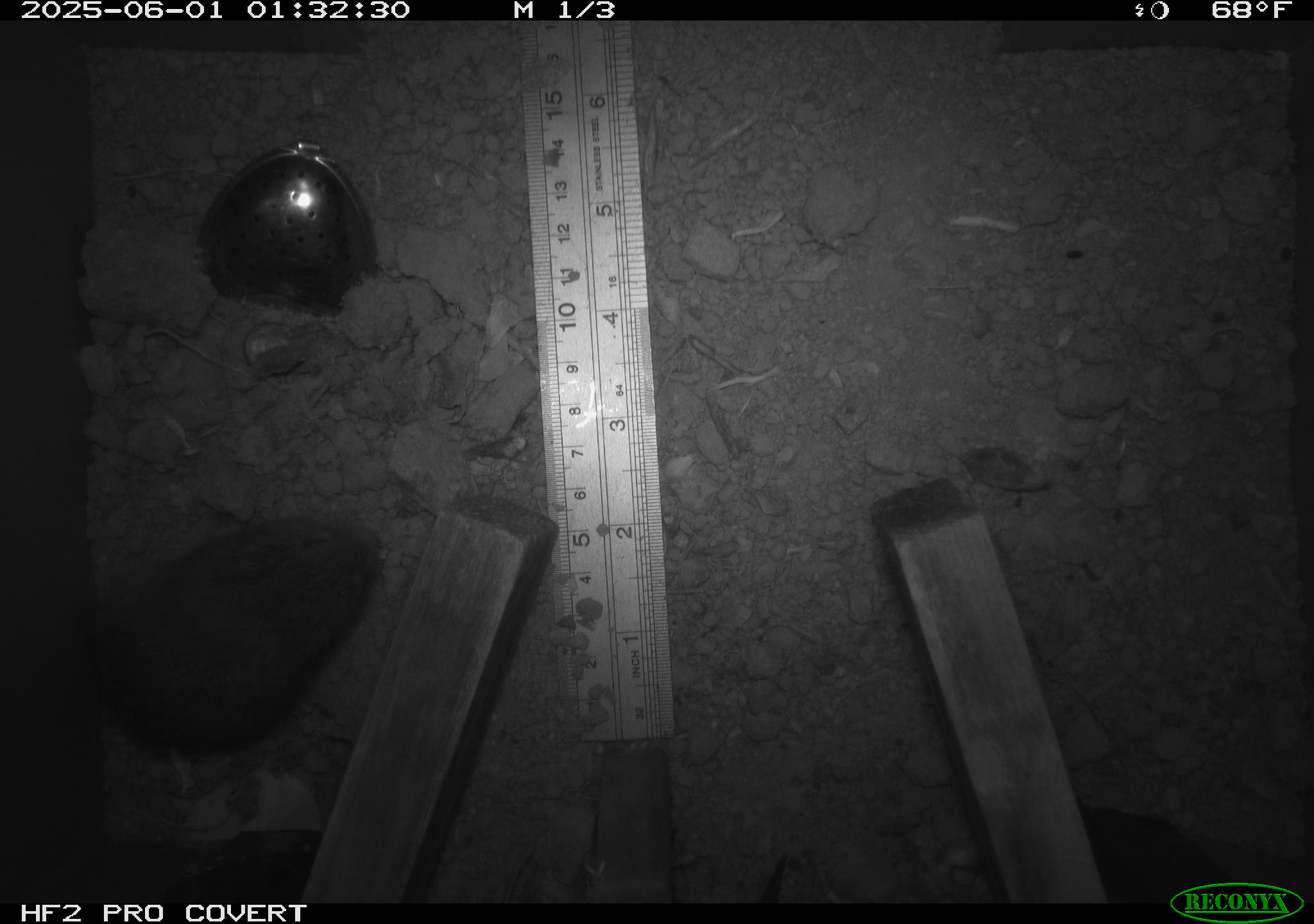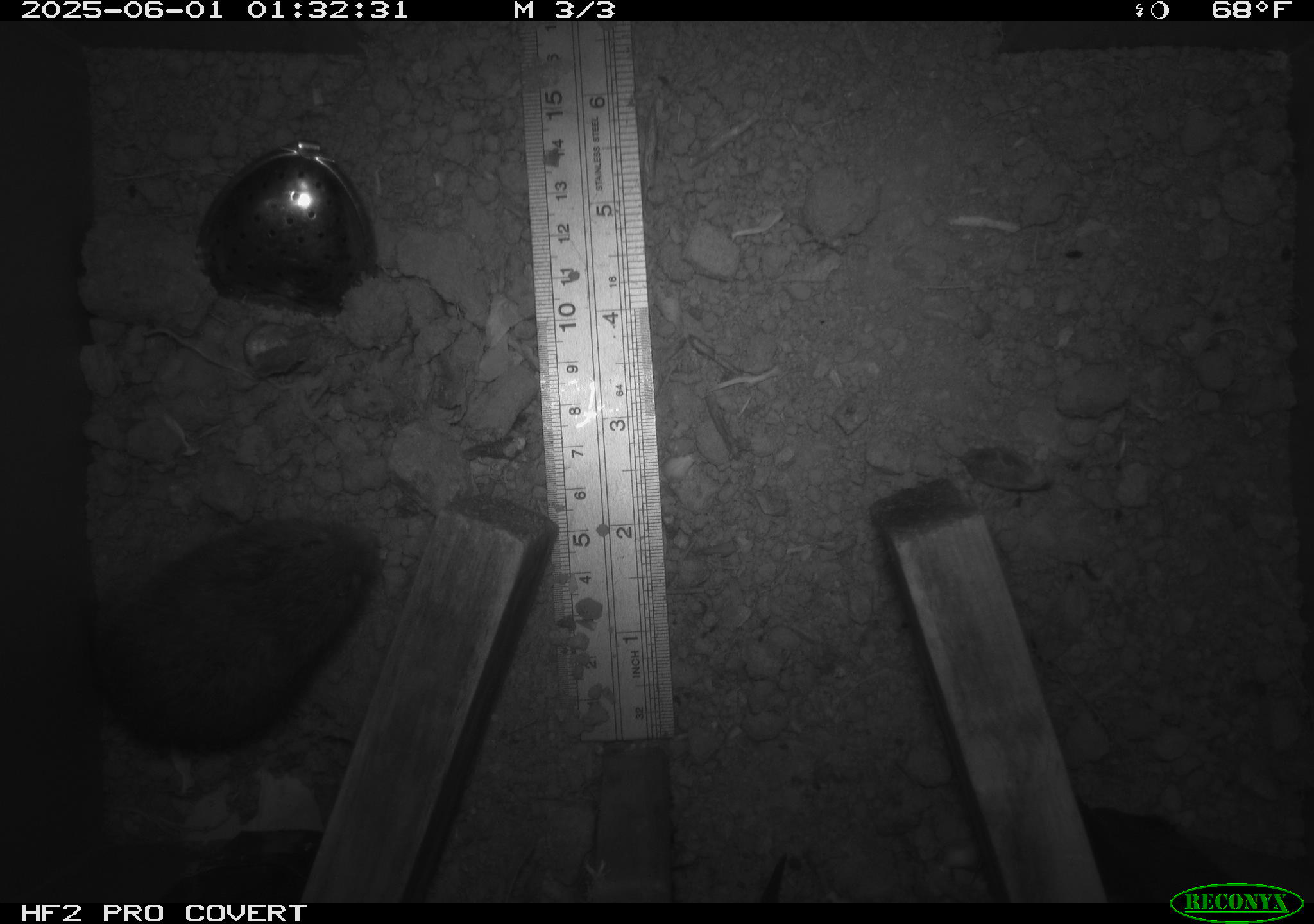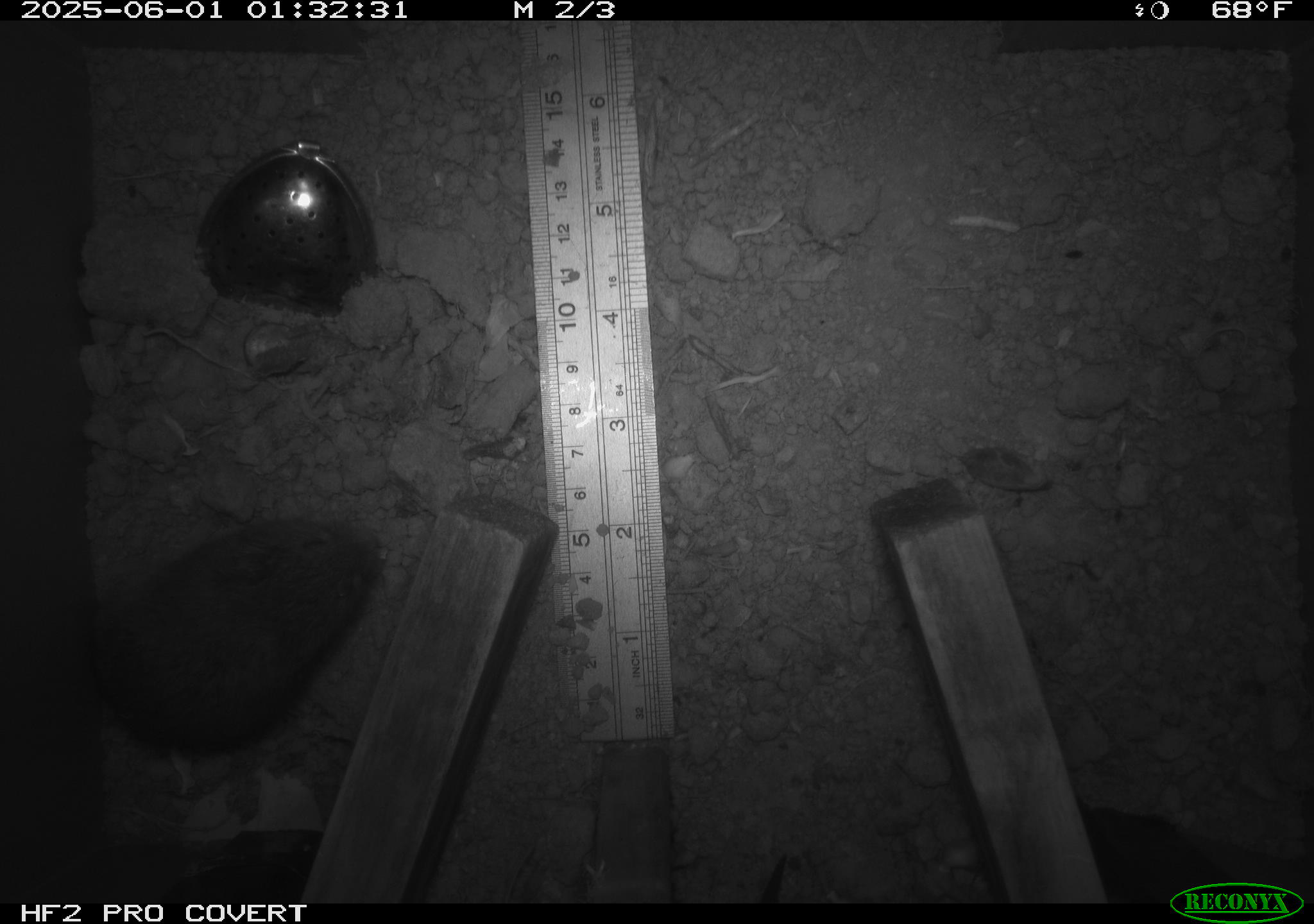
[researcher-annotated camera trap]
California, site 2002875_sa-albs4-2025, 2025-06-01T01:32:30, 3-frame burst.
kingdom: Animalia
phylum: Chordata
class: Mammalia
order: Rodentia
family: Cricetidae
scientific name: Arvicolinae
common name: voles, lemmings, and muskrats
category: arvicolinae subfamily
Arvicolinae subfamily (voles, lemmings, and muskrats) (Arvicolinae).